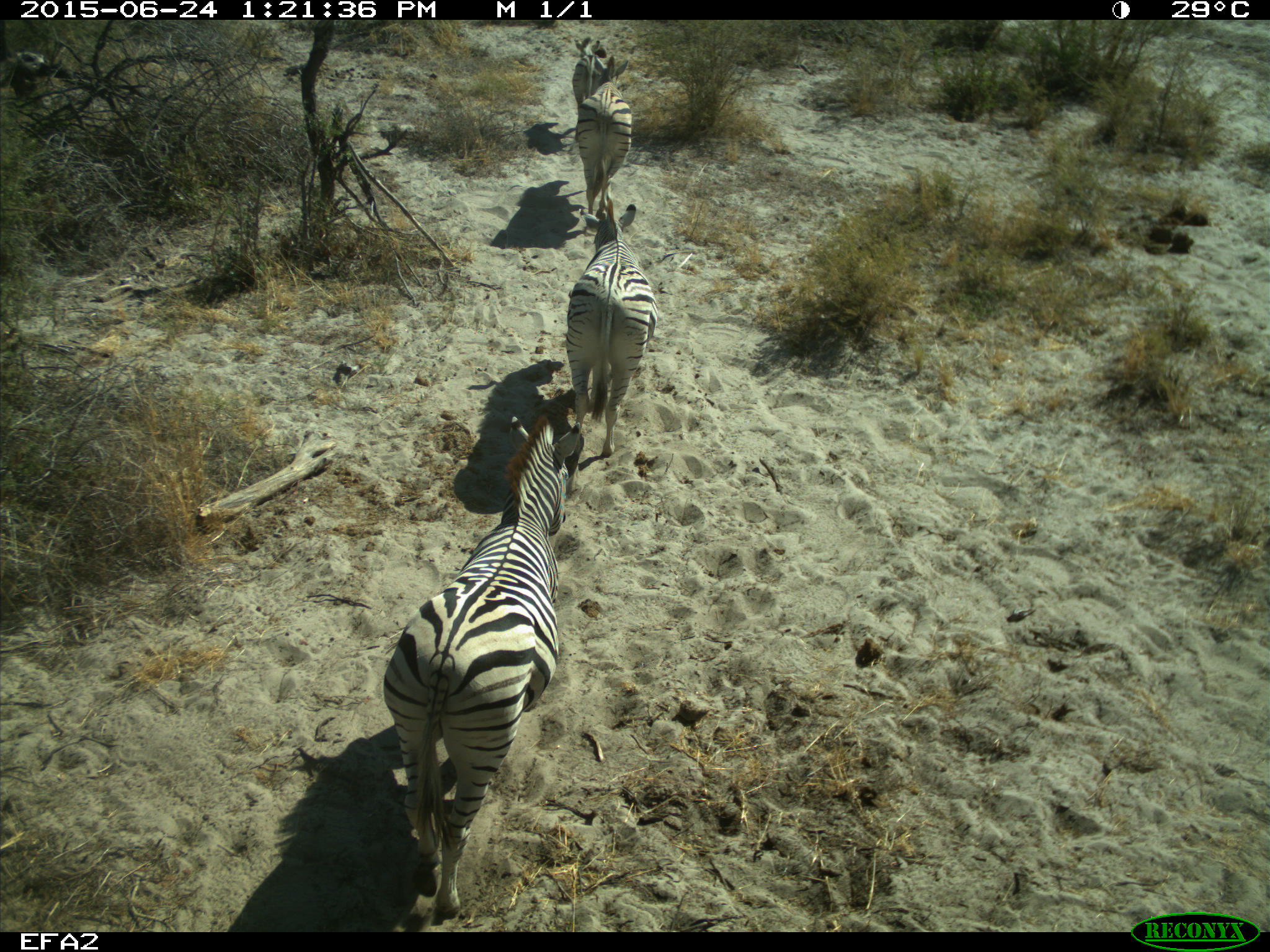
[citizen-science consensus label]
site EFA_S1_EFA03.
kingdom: Animalia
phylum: Chordata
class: Mammalia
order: Perissodactyla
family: Equidae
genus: Equus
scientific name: Equus quagga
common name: plains zebra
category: zebraplains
Zebraplains (plains zebra) (Equus quagga), count 4. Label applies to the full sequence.